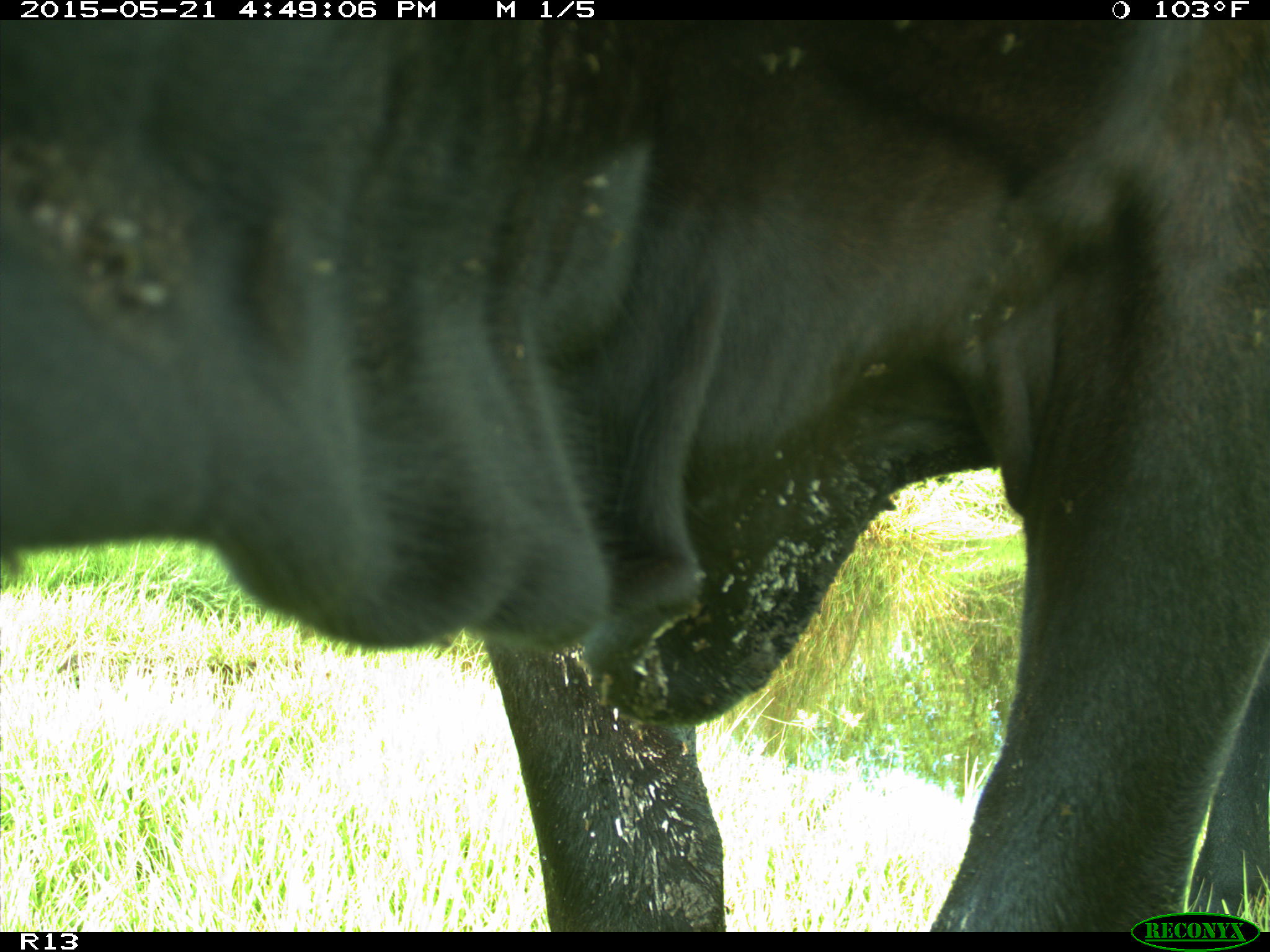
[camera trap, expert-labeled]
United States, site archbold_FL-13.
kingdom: Animalia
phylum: Chordata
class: Mammalia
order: Artiodactyla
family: Bovidae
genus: Bos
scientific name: Bos taurus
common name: domestic cow